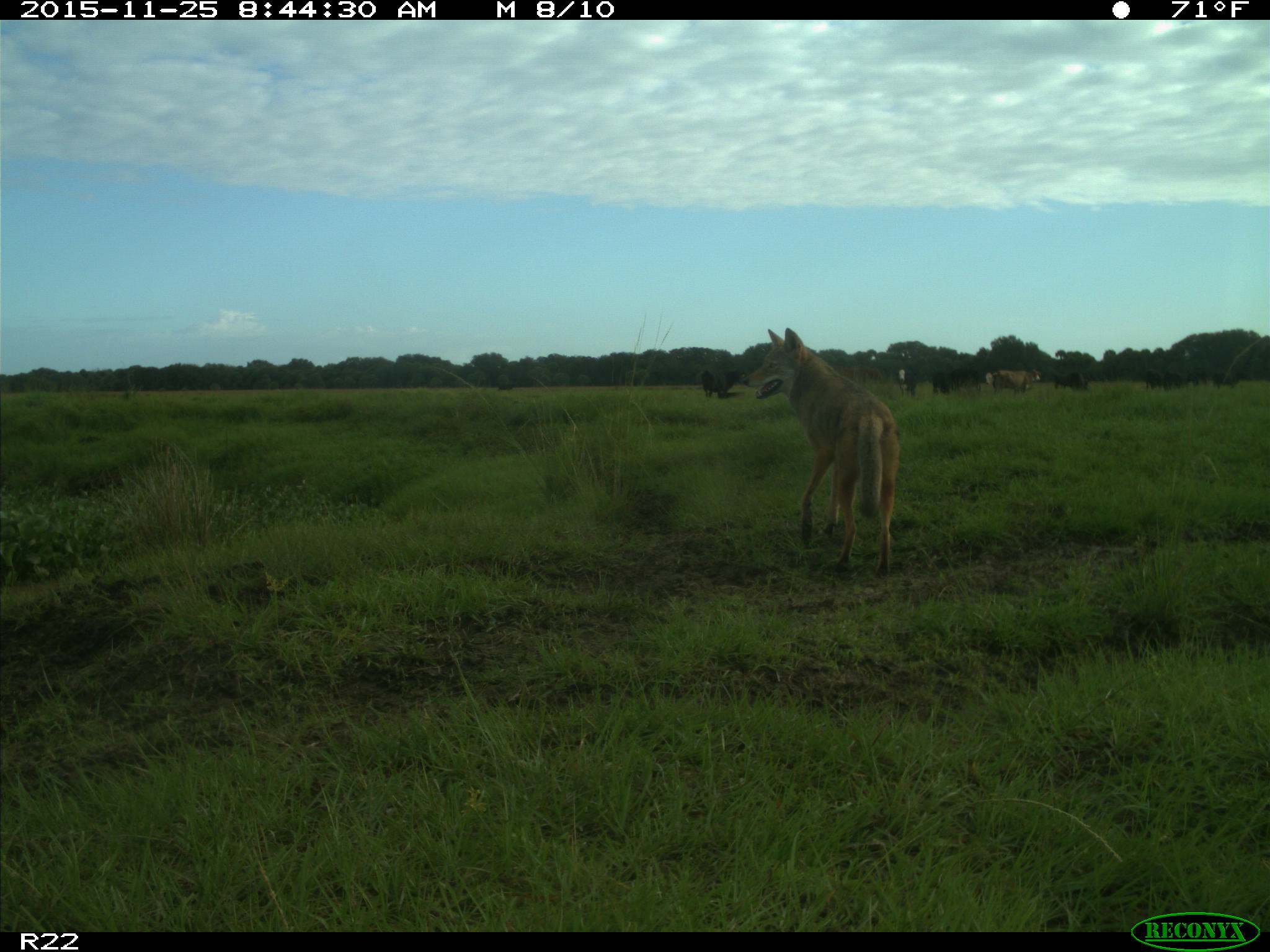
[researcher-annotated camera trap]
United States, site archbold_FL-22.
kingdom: Animalia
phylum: Chordata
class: Mammalia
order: Artiodactyla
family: Bovidae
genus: Bos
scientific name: Bos taurus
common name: domestic cow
Bos taurus (domestic cow).